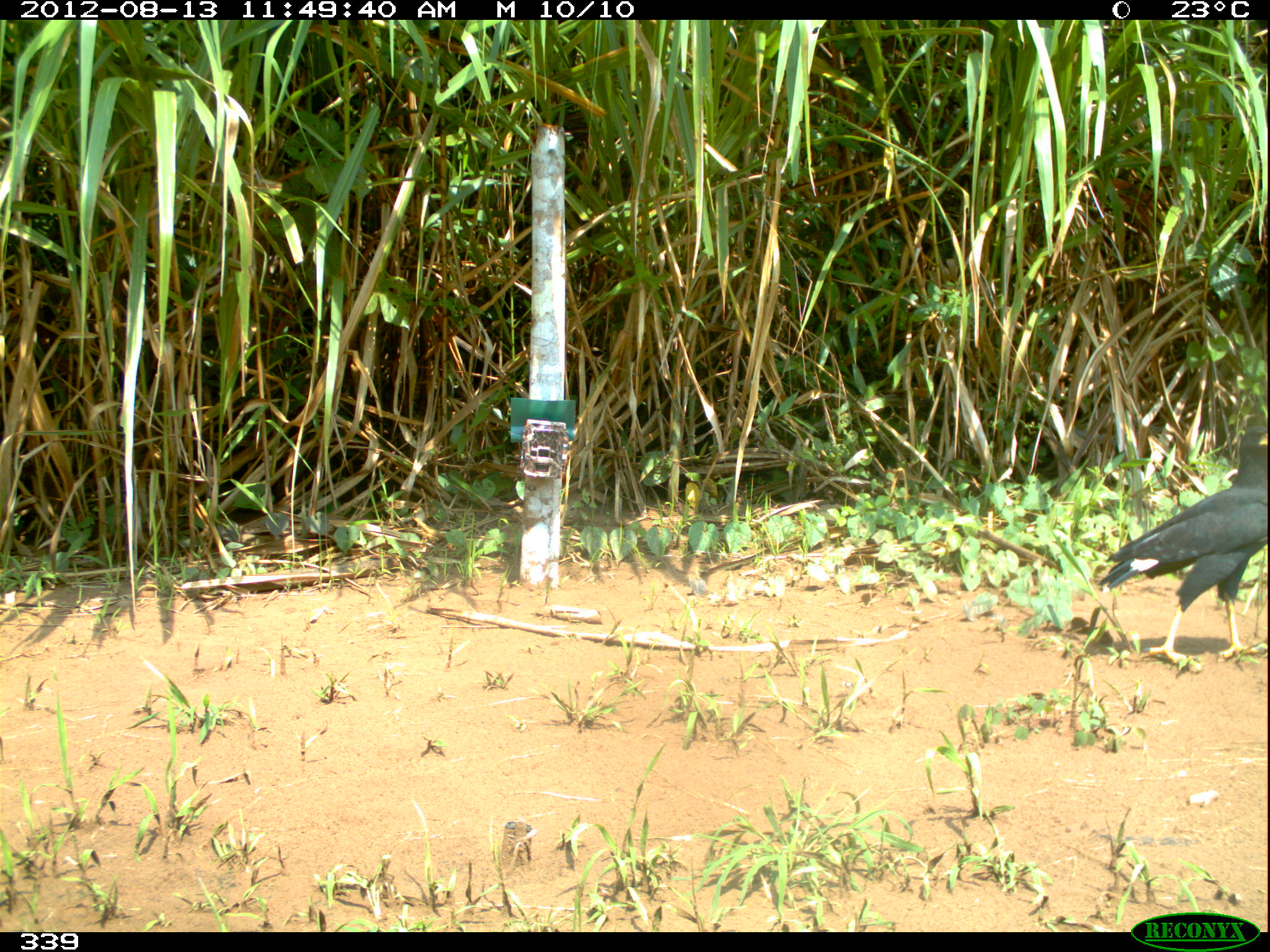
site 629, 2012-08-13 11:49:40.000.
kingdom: Animalia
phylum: Chordata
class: Aves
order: Accipitriformes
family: Accipitridae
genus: Buteogallus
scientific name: Buteogallus urubitinga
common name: great black hawk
Buteogallus urubitinga (great black hawk).